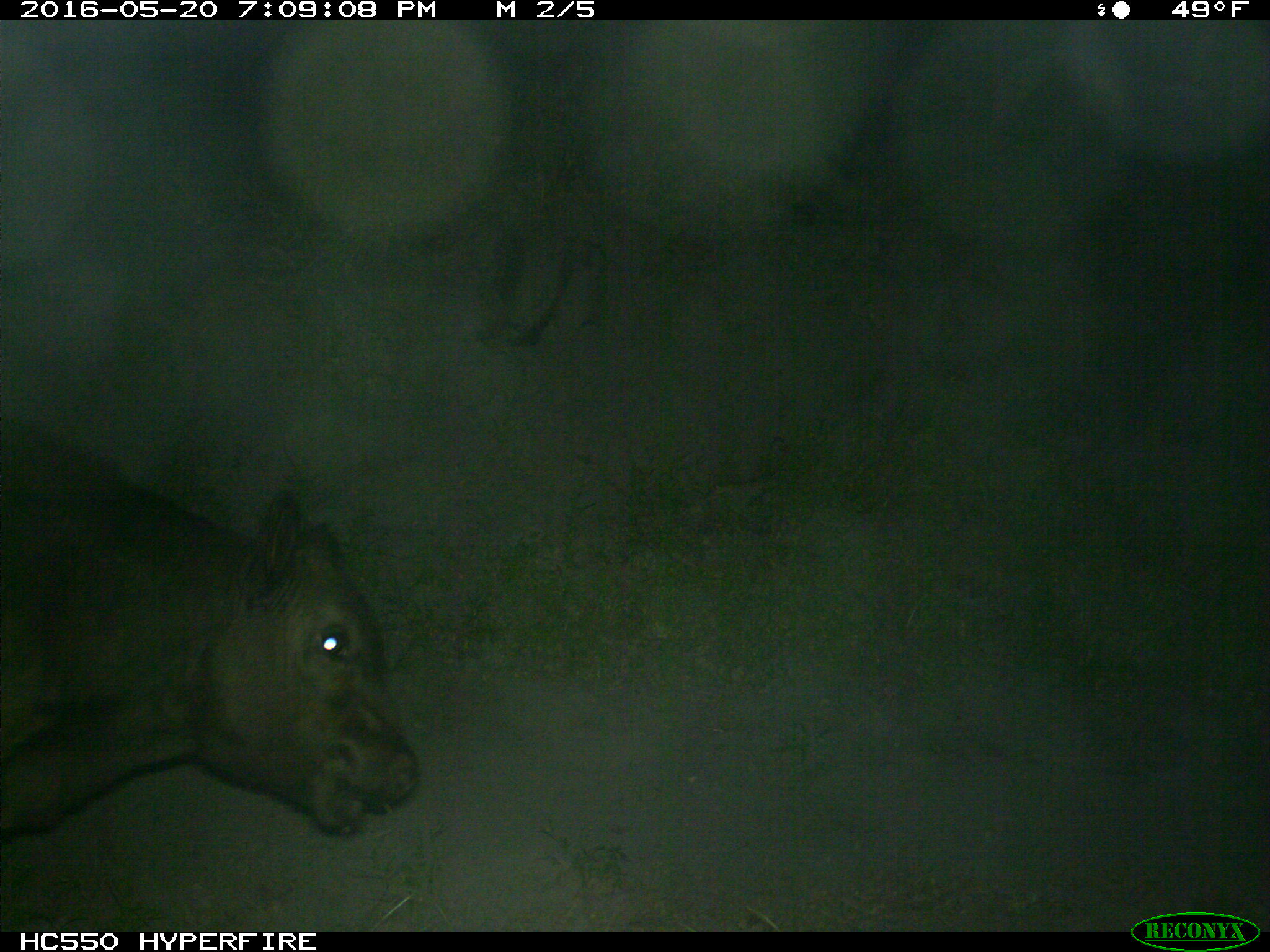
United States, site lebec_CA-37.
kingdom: Animalia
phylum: Chordata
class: Mammalia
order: Artiodactyla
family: Bovidae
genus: Bos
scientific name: Bos taurus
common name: domestic cow